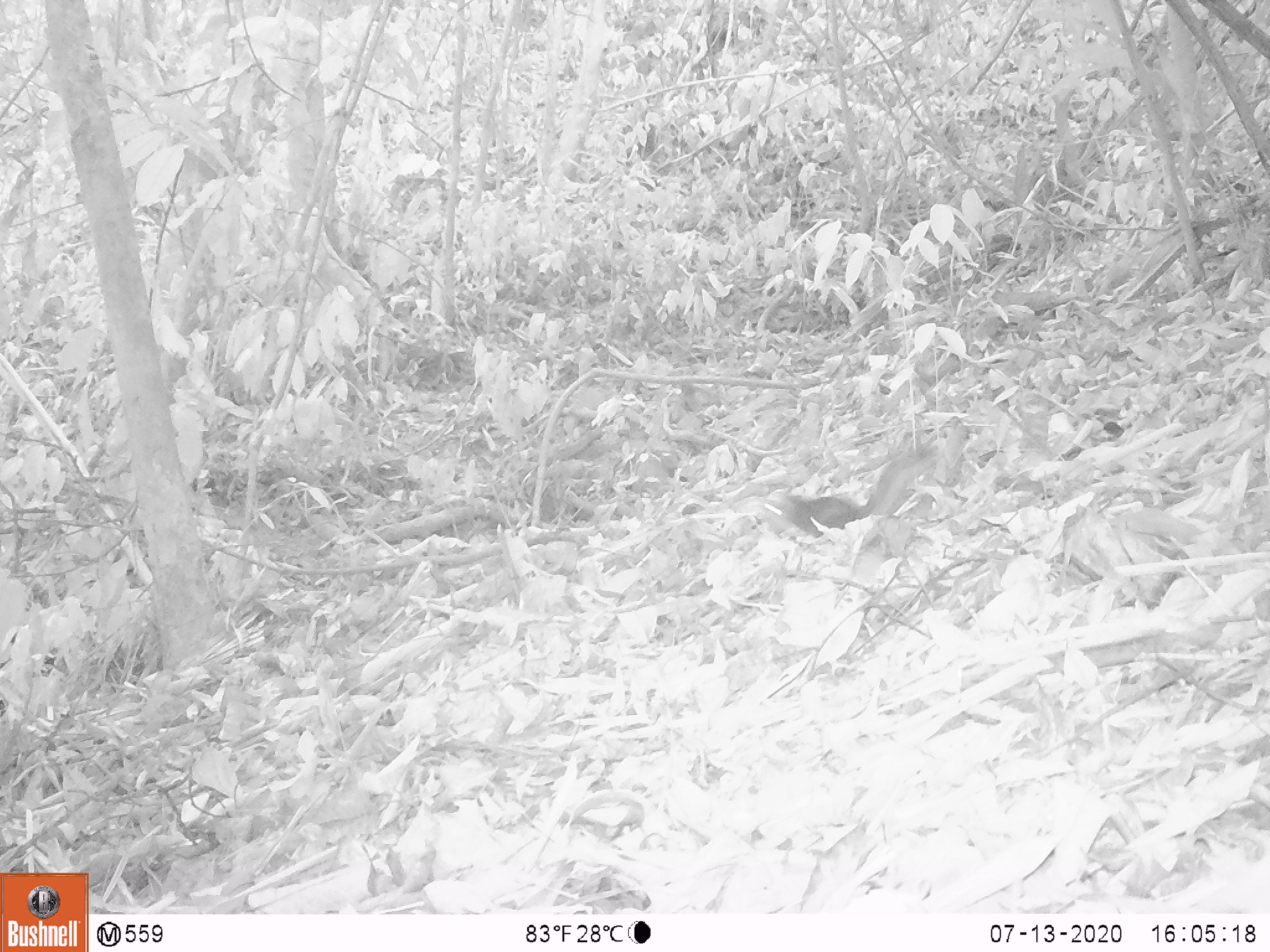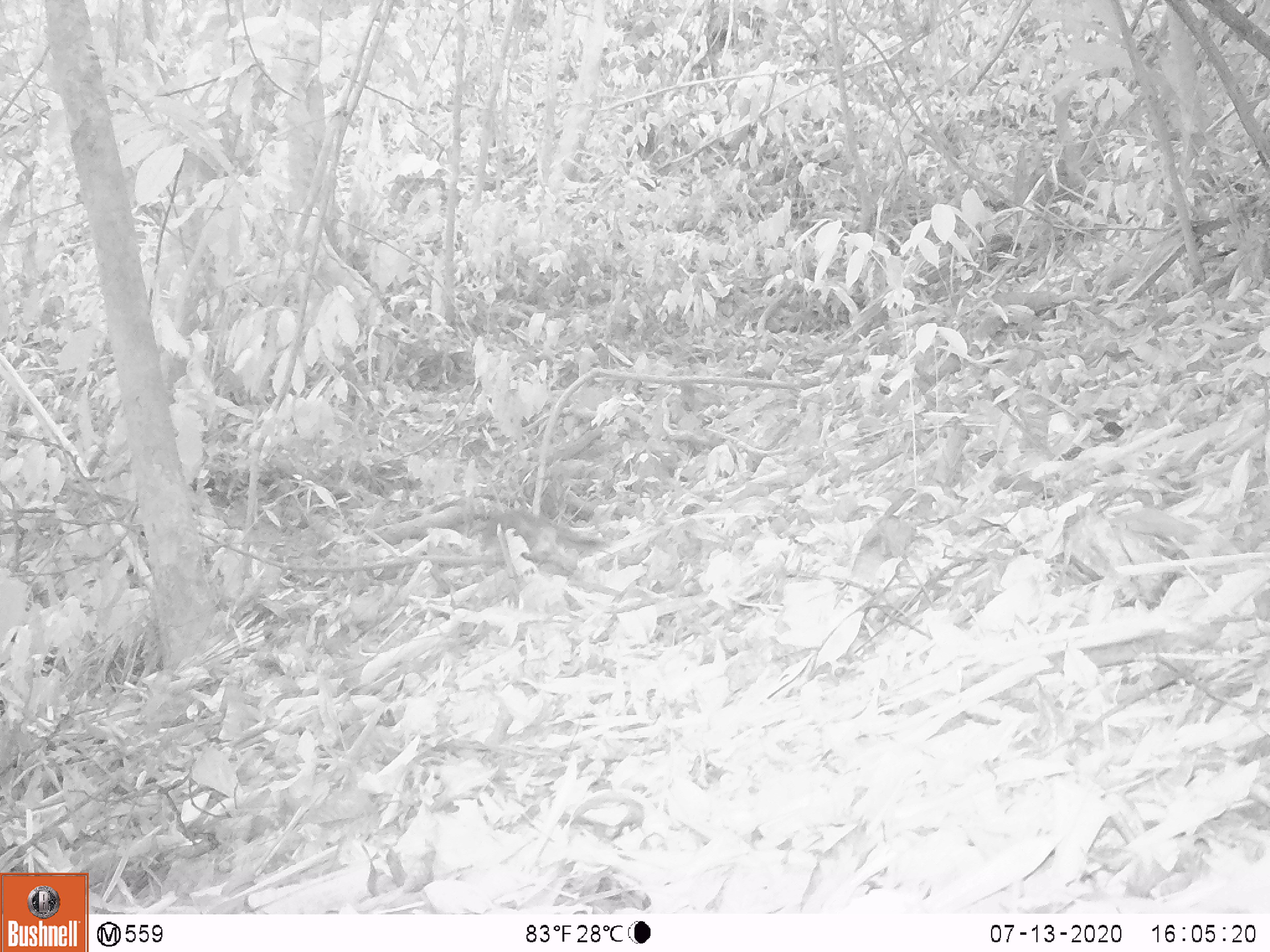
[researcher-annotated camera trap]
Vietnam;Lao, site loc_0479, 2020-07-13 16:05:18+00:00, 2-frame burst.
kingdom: Animalia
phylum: Chordata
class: Mammalia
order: Rodentia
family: Sciuridae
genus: Sciurus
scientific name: Sciurus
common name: squirrel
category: unidentified squirrel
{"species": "unidentified squirrel (squirrel) (Sciurus)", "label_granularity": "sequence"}